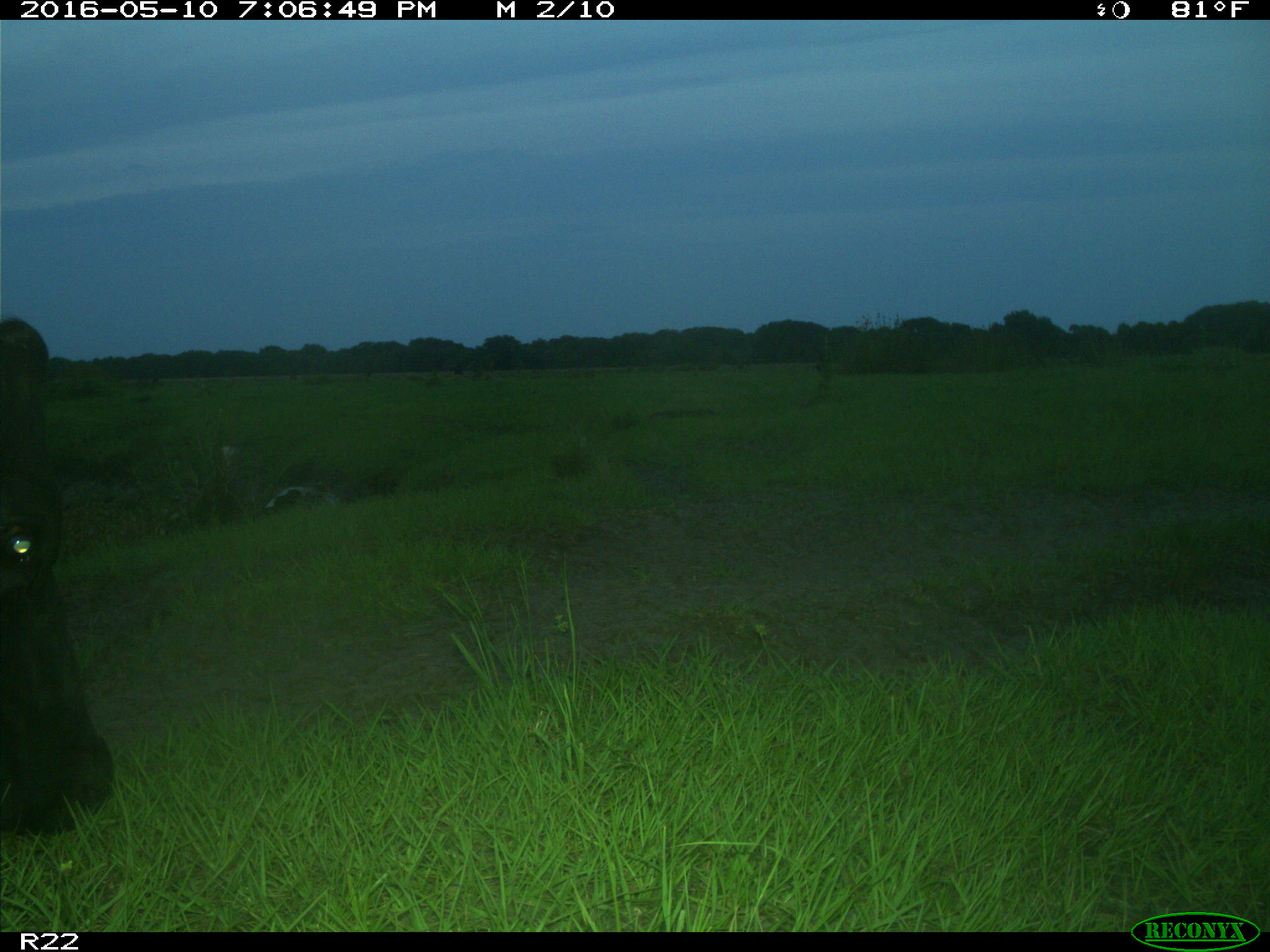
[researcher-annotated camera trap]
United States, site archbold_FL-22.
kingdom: Animalia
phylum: Chordata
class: Mammalia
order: Artiodactyla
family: Bovidae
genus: Bos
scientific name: Bos taurus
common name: domestic cow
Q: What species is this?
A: Bos taurus (domestic cow).